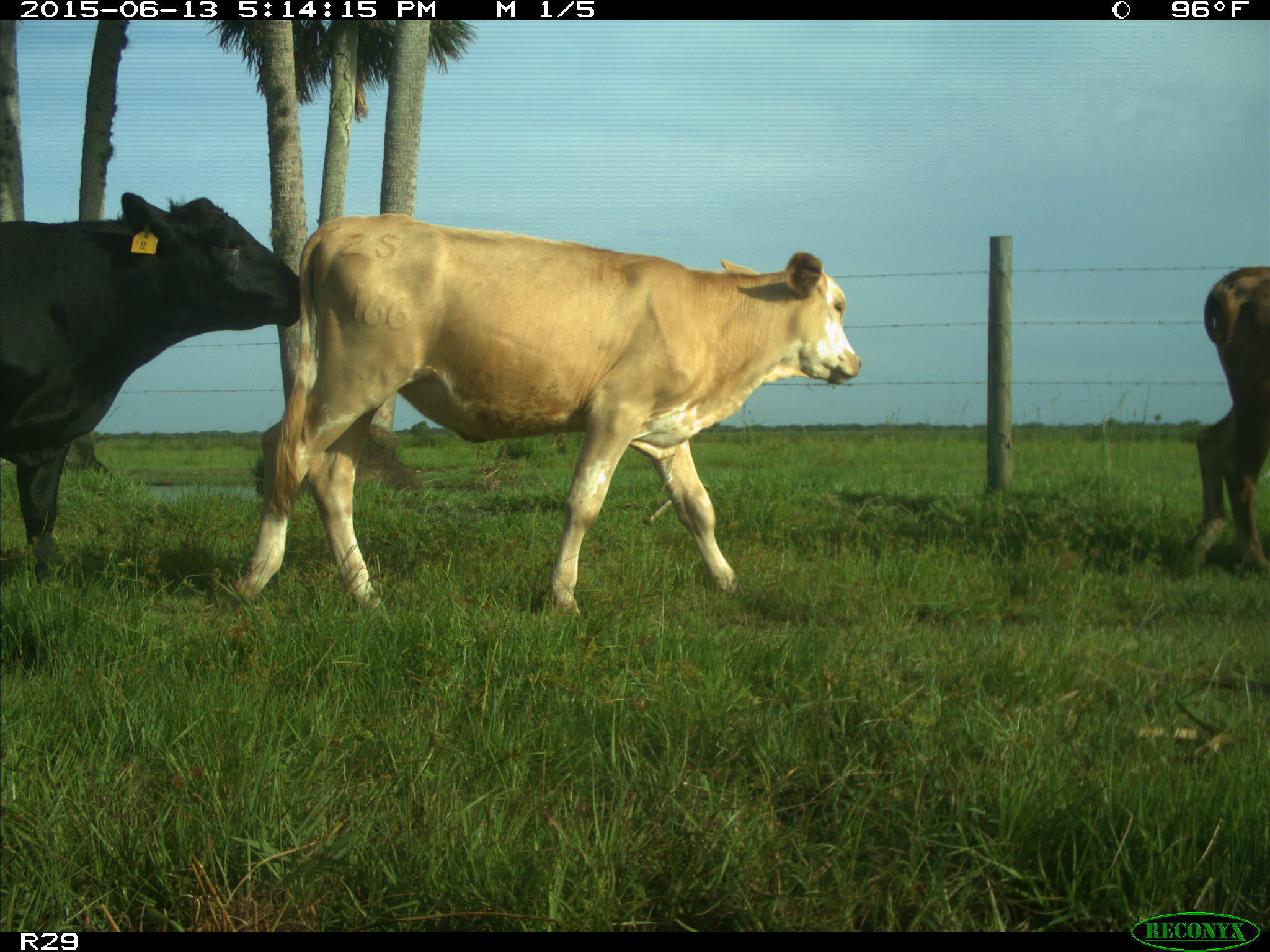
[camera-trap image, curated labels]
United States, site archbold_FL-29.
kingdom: Animalia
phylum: Chordata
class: Mammalia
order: Artiodactyla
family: Bovidae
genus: Bos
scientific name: Bos taurus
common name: domestic cow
Bos taurus (domestic cow).